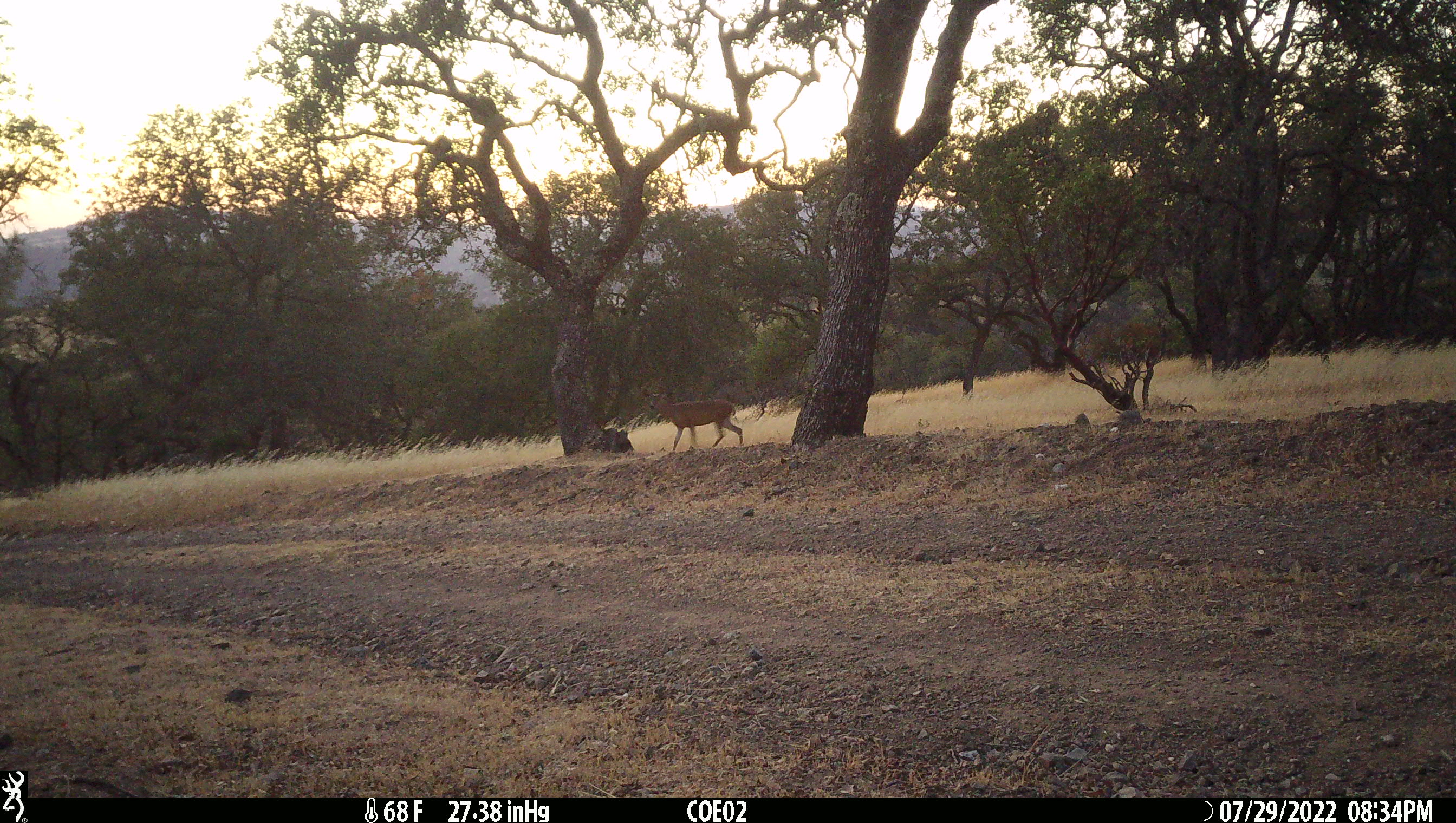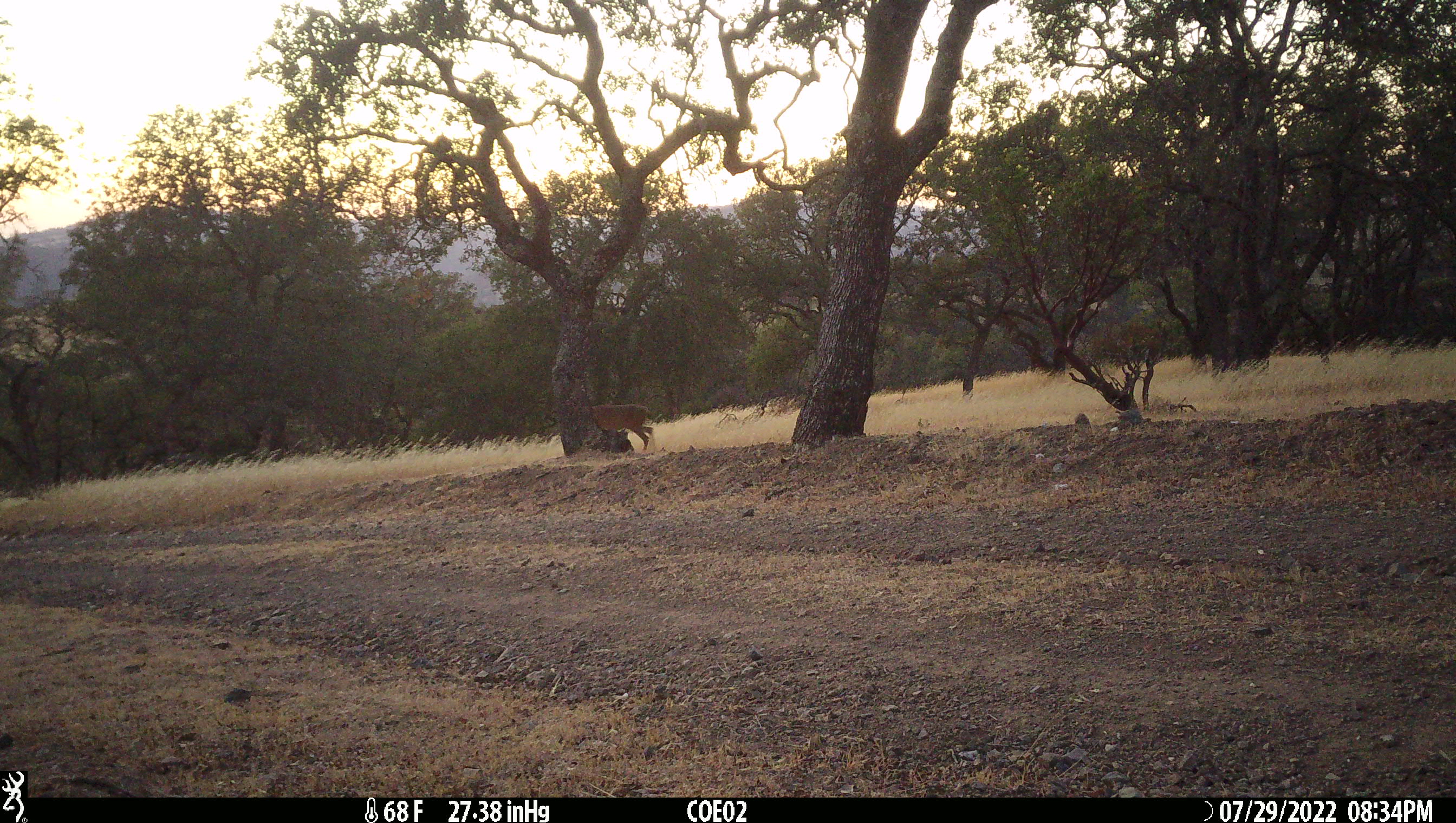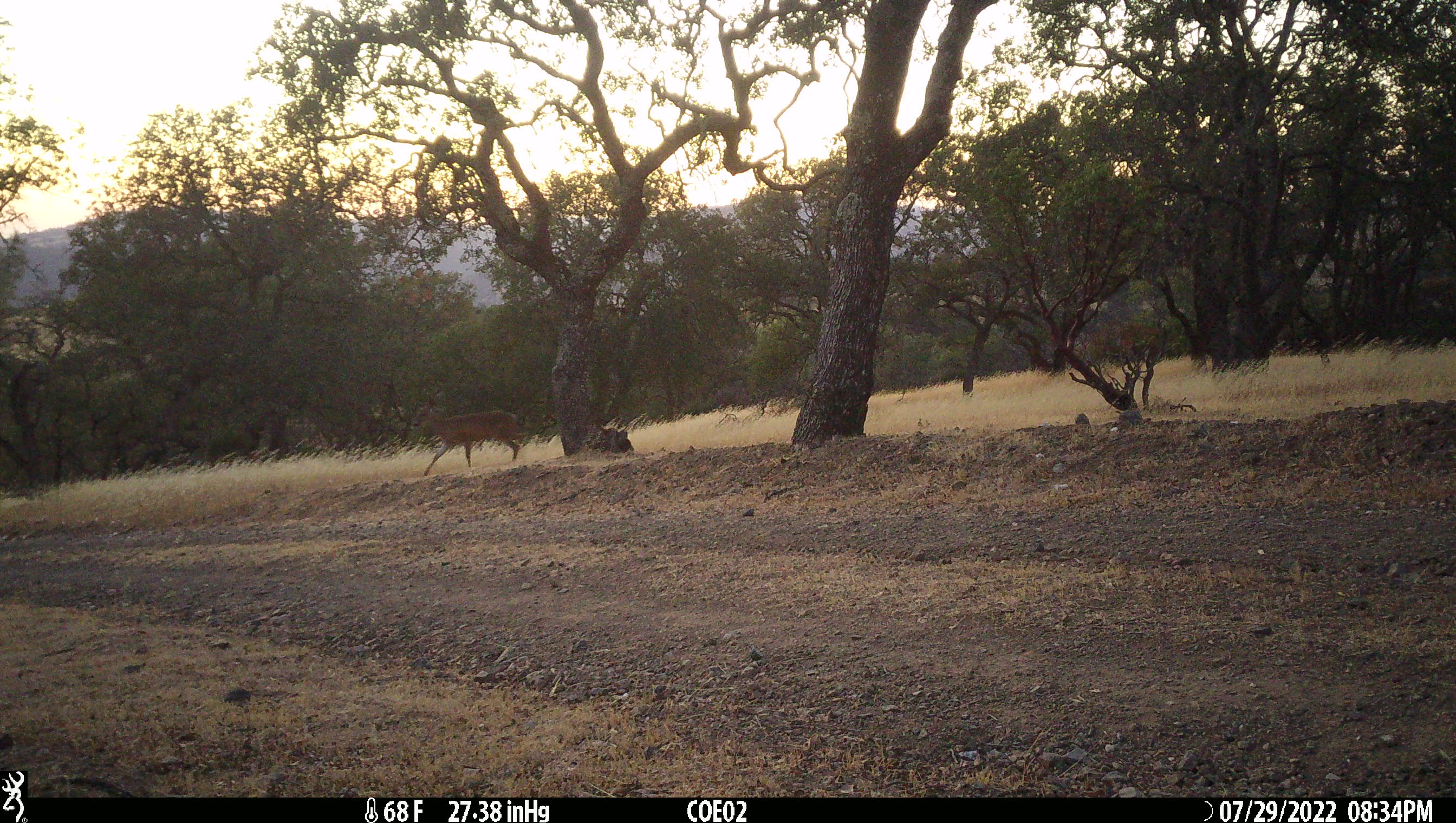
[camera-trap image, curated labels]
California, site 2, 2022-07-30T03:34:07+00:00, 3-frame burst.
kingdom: Animalia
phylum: Chordata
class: Mammalia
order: Artiodactyla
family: Cervidae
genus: Odocoileus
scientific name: Odocoileus hemionus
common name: mule deer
Mule deer (Odocoileus hemionus).